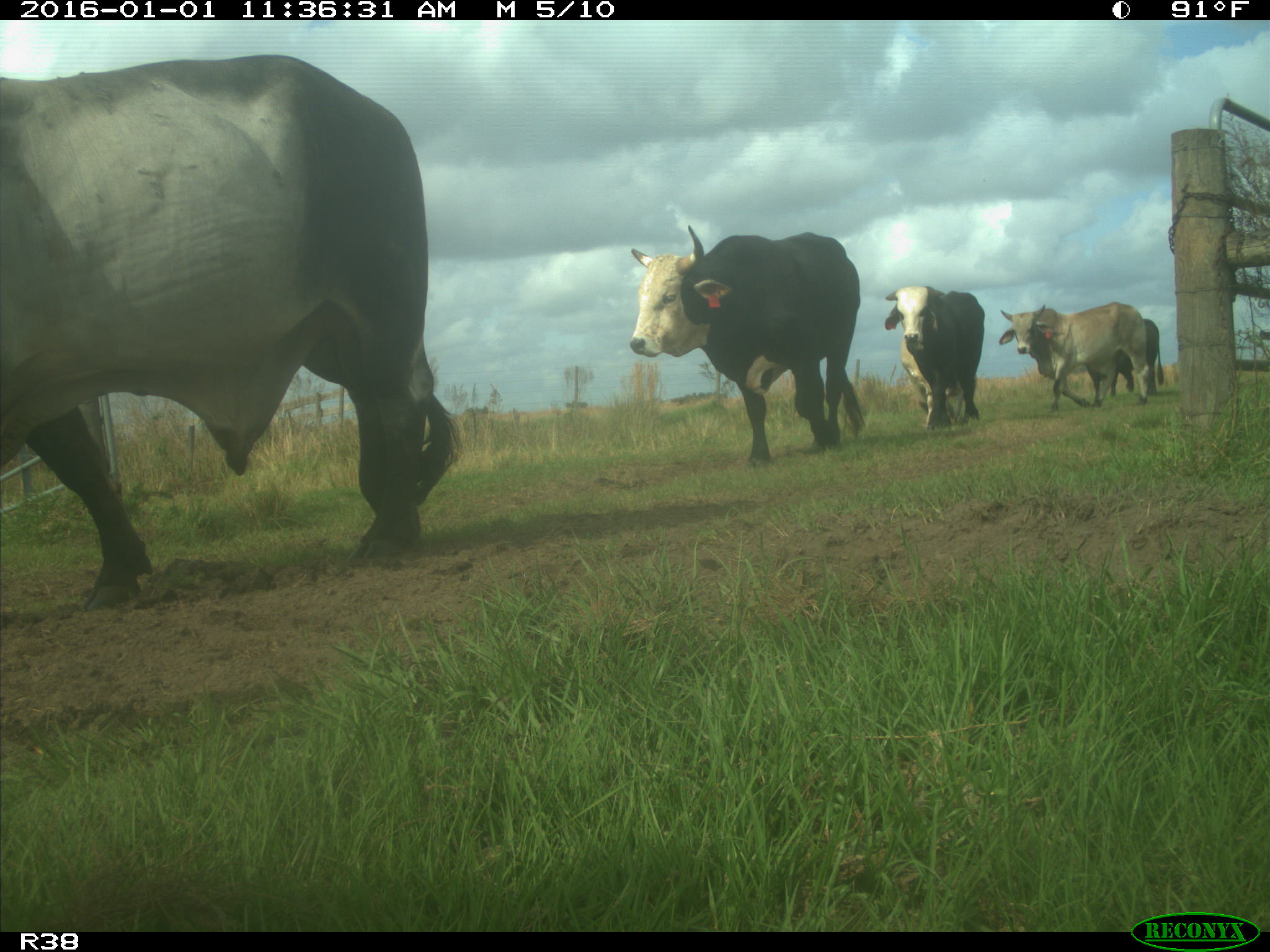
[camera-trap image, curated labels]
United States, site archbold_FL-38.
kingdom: Animalia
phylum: Chordata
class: Mammalia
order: Artiodactyla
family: Bovidae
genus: Bos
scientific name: Bos taurus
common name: domestic cow